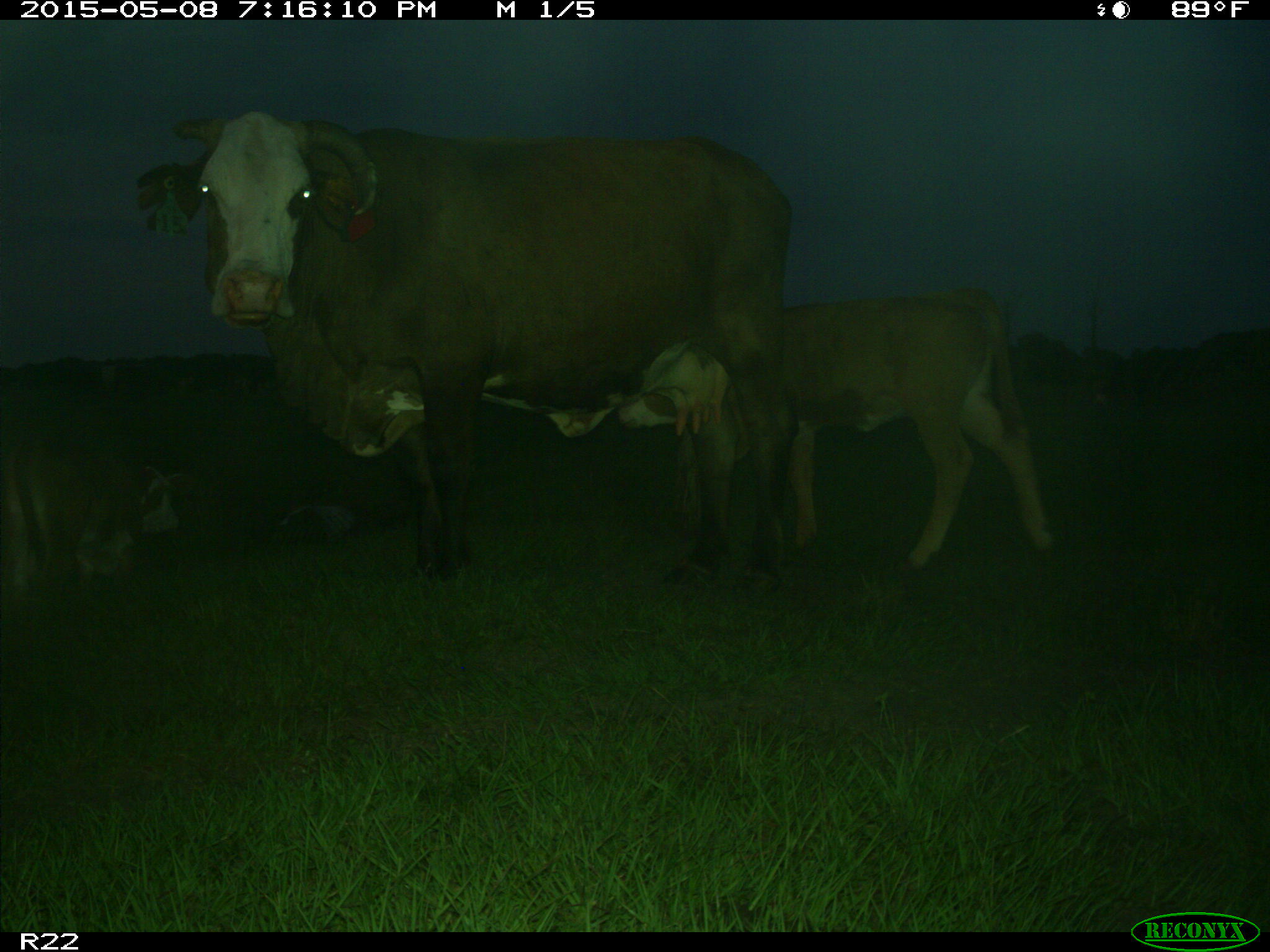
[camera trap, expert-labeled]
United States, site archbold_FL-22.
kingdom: Animalia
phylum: Chordata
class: Mammalia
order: Artiodactyla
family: Bovidae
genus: Bos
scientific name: Bos taurus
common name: domestic cow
Bos taurus (domestic cow).